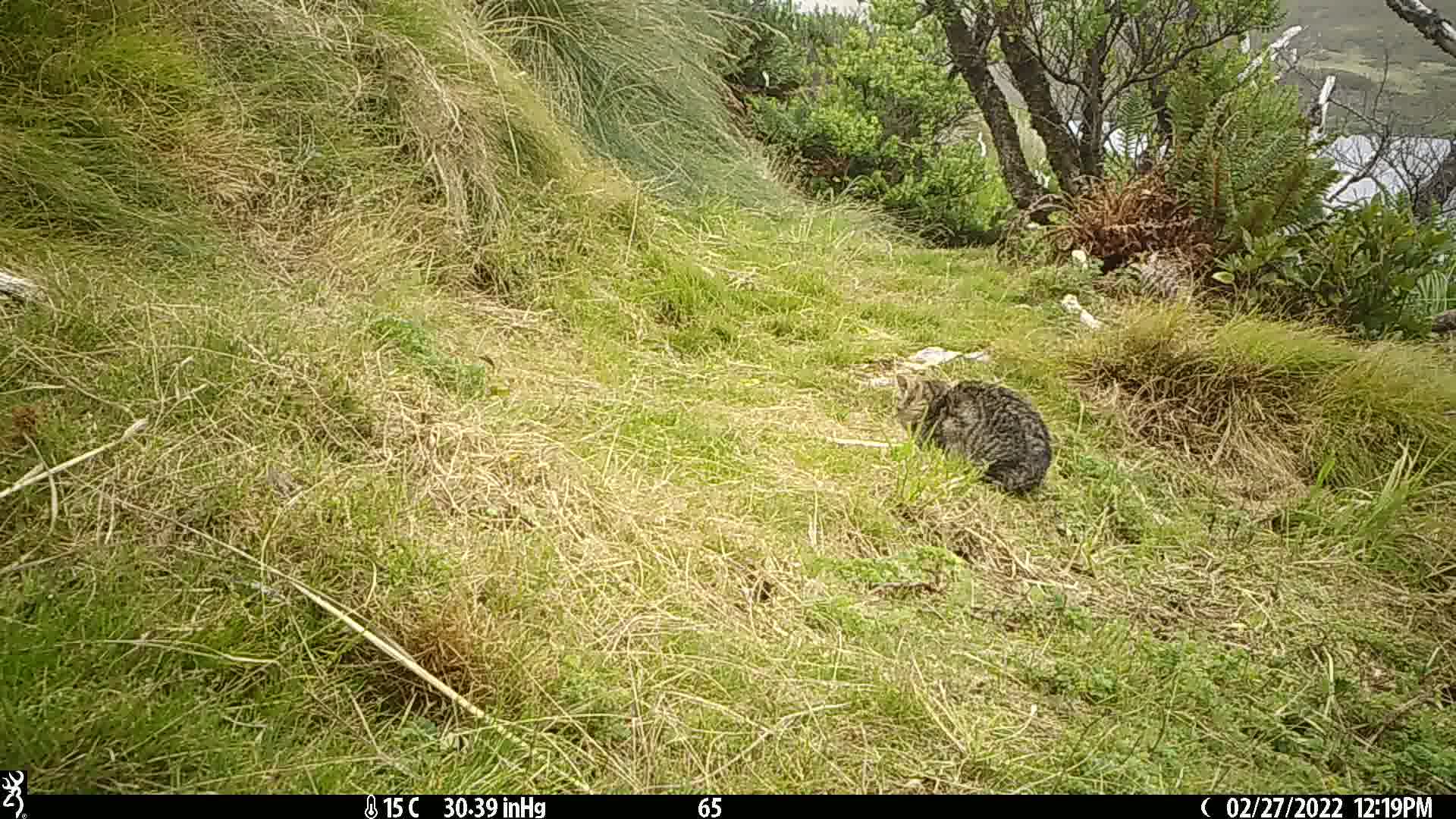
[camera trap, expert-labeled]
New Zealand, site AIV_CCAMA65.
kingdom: Animalia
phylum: Chordata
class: Mammalia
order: Carnivora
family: Felidae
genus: Felis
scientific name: Felis catus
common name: domestic cat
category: cat